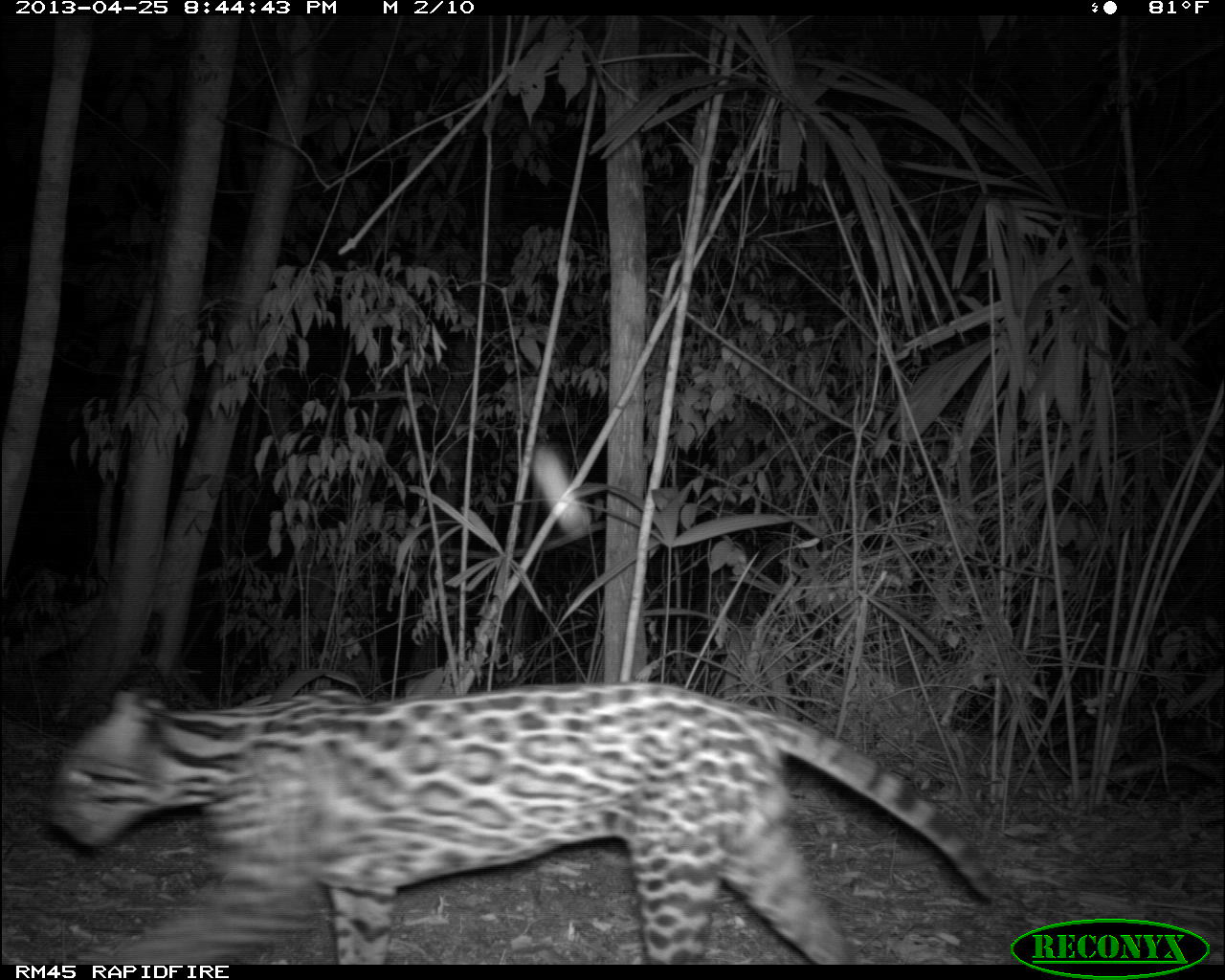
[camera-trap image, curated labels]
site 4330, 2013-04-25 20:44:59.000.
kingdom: Animalia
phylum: Chordata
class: Mammalia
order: Carnivora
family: Felidae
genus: Leopardus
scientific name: Leopardus pardalis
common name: ocelot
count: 1